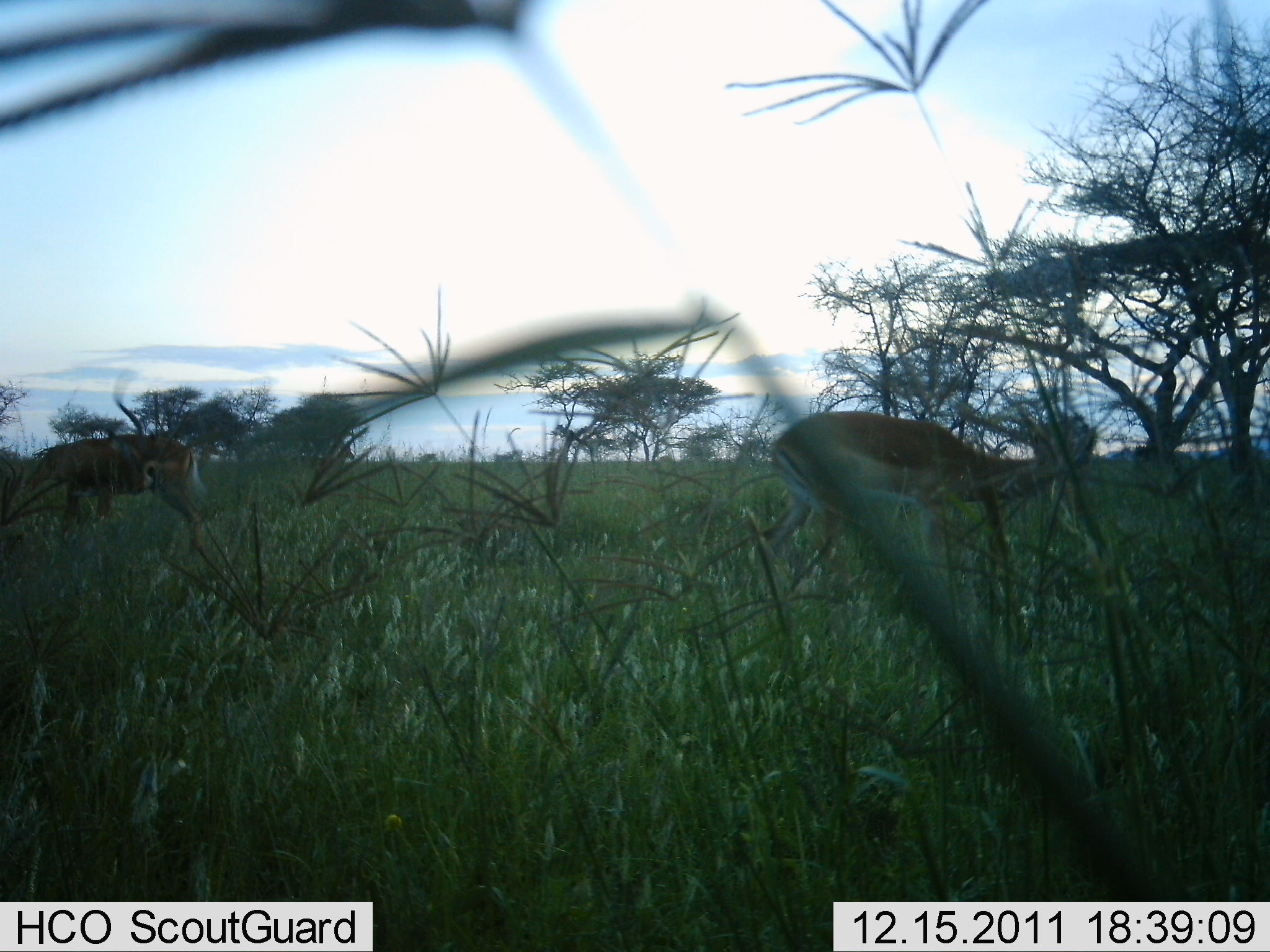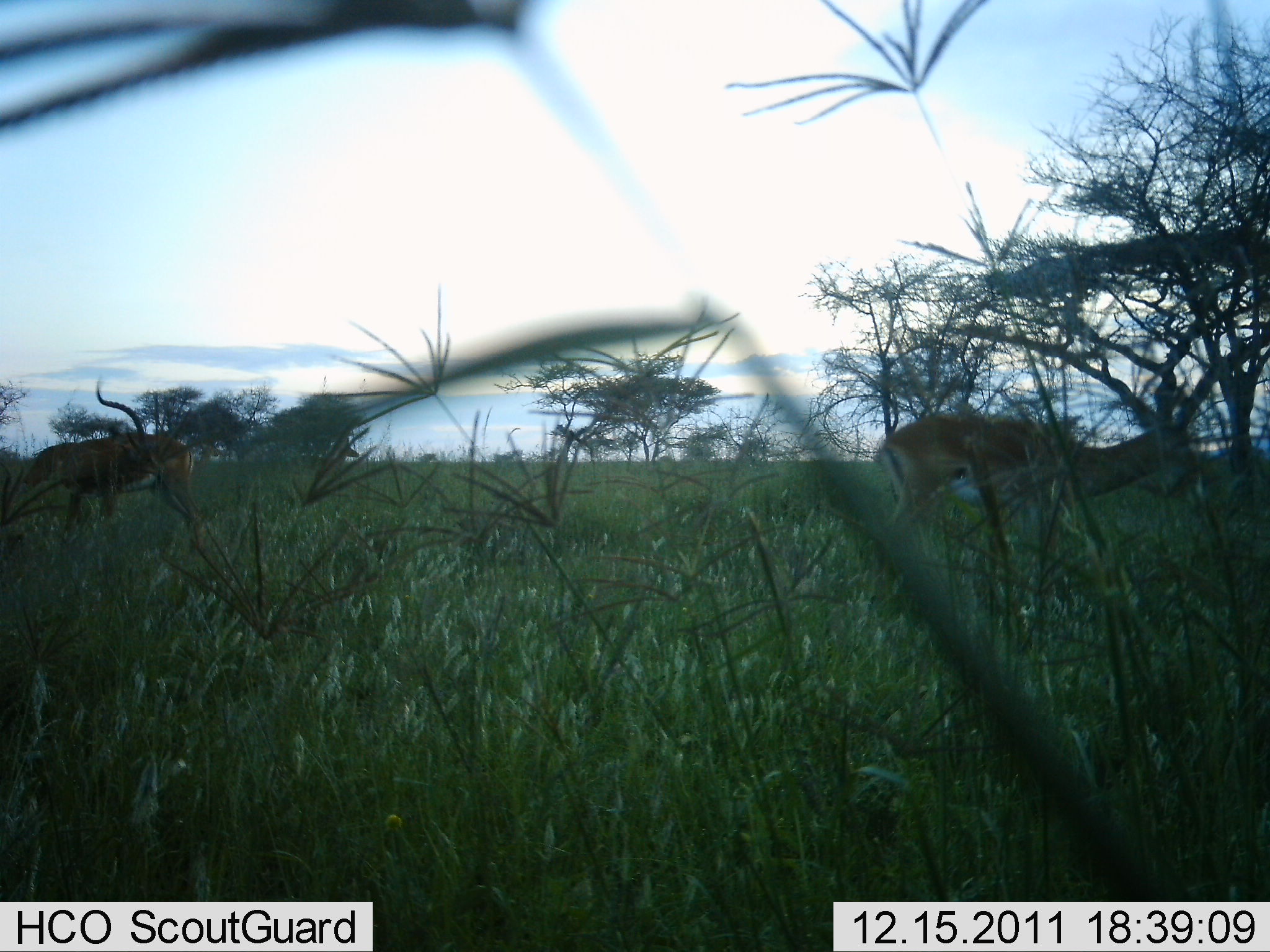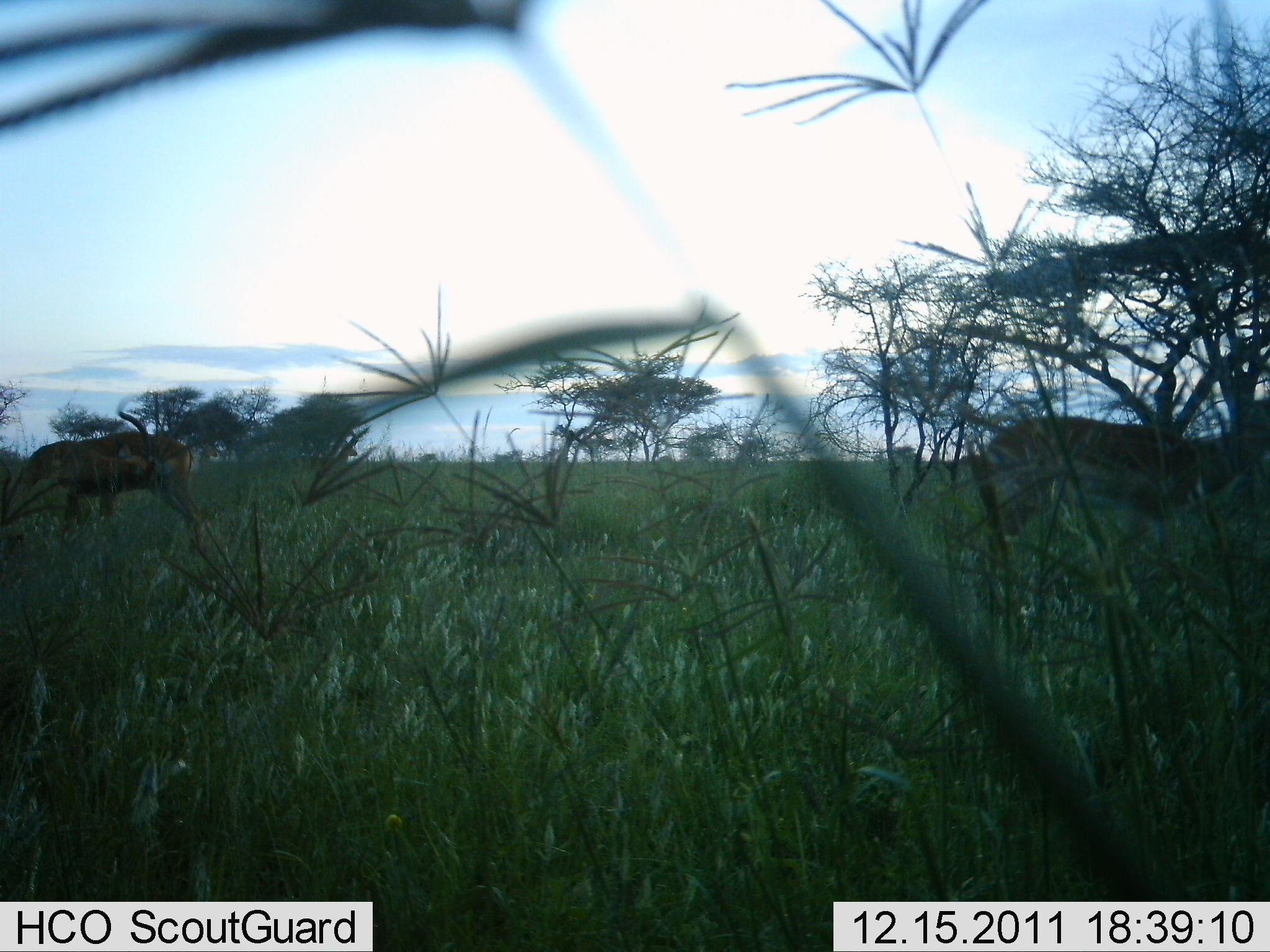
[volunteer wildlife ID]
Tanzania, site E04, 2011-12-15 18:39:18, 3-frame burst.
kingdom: Animalia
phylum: Chordata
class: Mammalia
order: Artiodactyla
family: Bovidae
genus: Aepyceros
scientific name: Aepyceros melampus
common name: impala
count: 3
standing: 73%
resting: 0%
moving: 91%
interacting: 0%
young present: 0%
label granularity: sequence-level